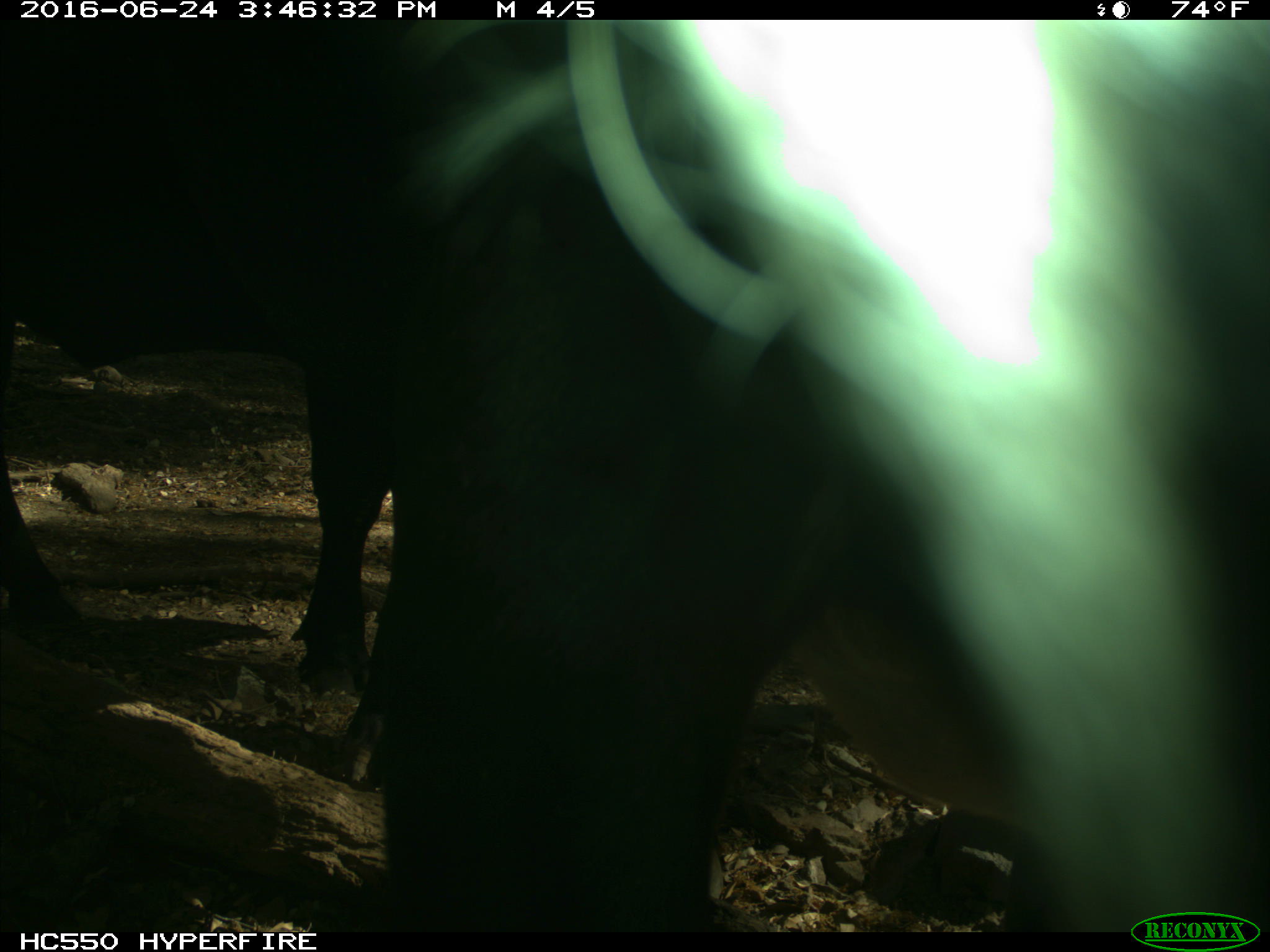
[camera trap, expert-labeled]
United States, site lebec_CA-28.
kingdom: Animalia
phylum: Chordata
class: Mammalia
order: Artiodactyla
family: Bovidae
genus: Bos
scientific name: Bos taurus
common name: domestic cow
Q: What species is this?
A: Bos taurus (domestic cow).